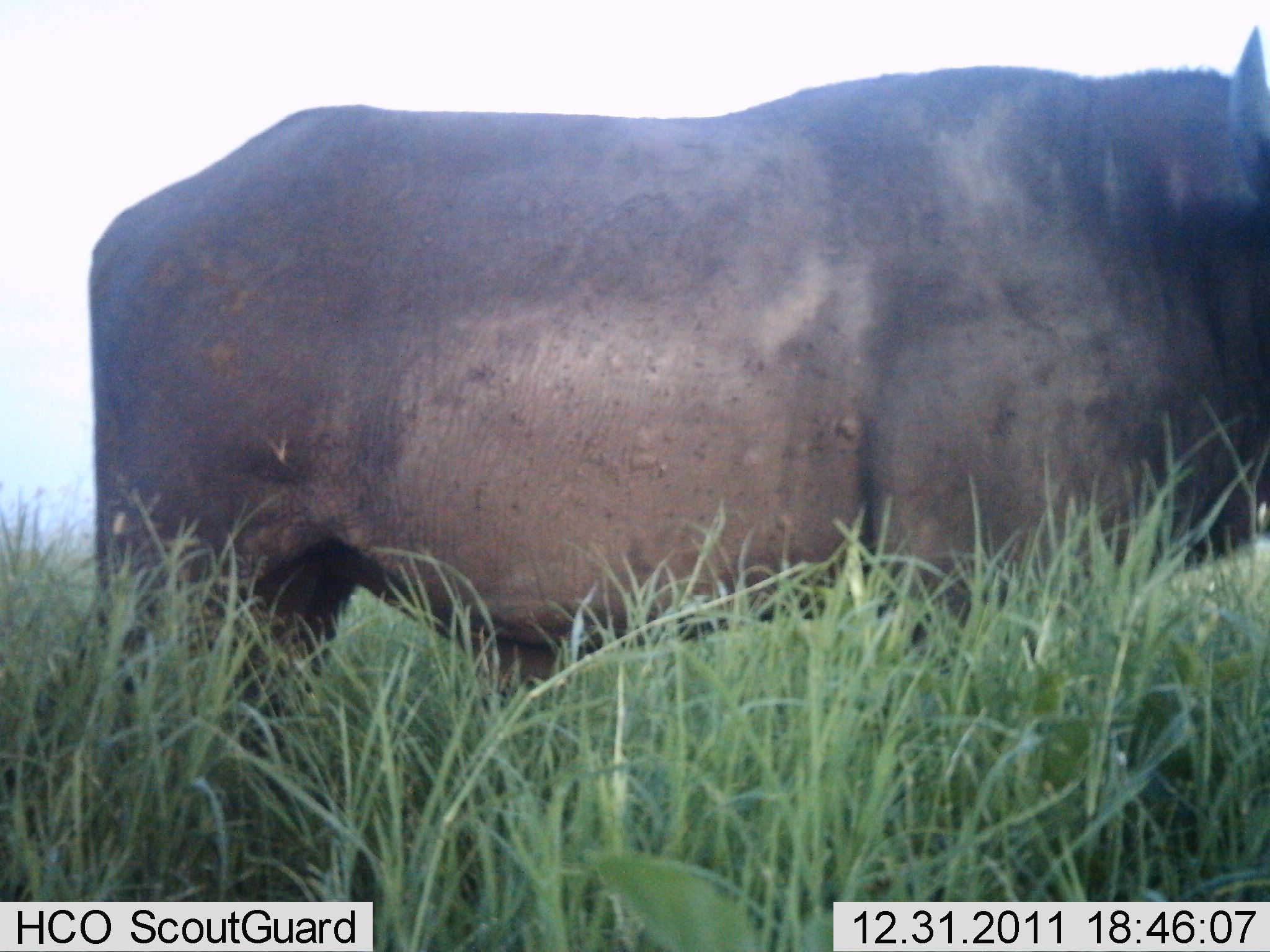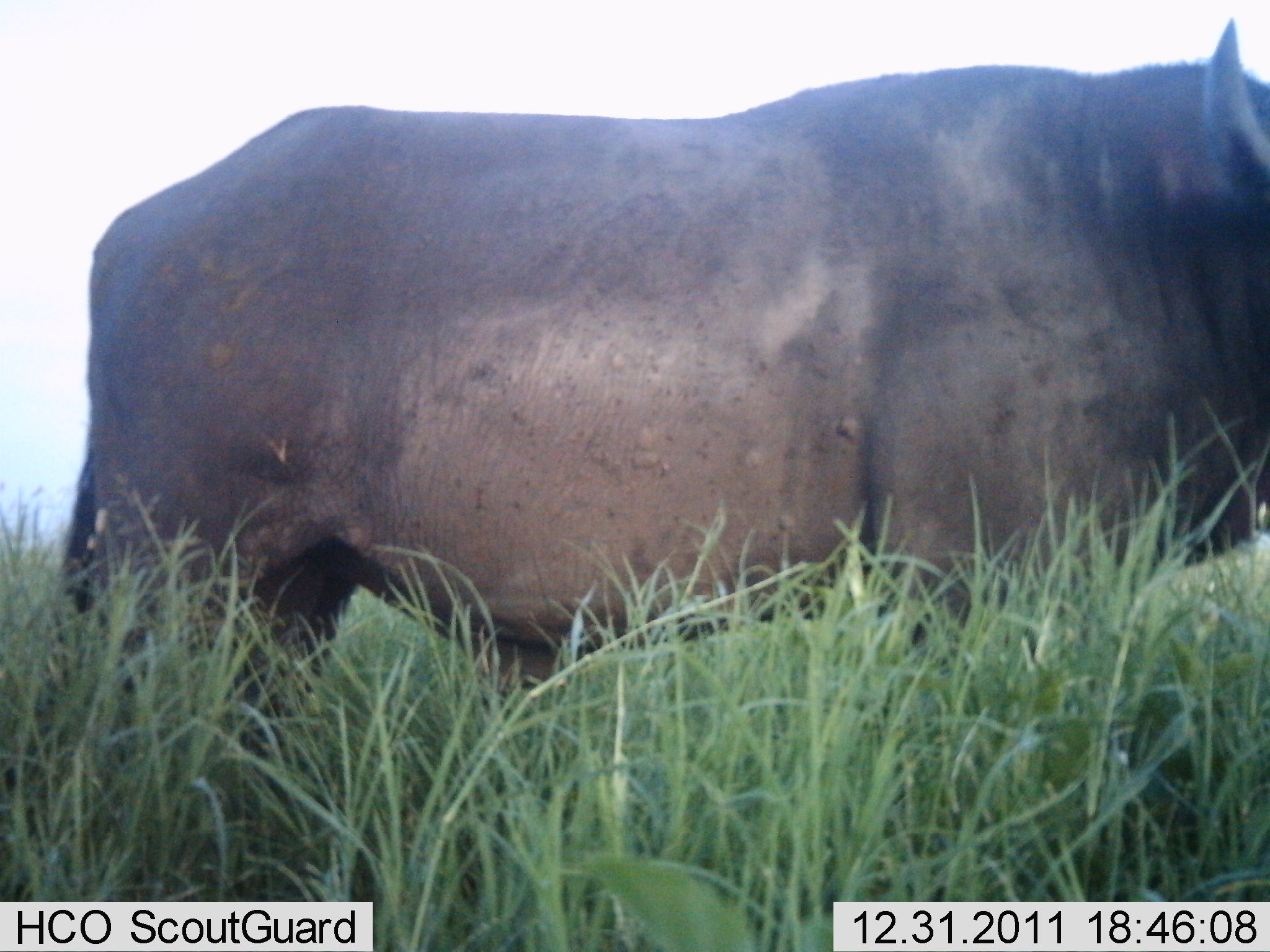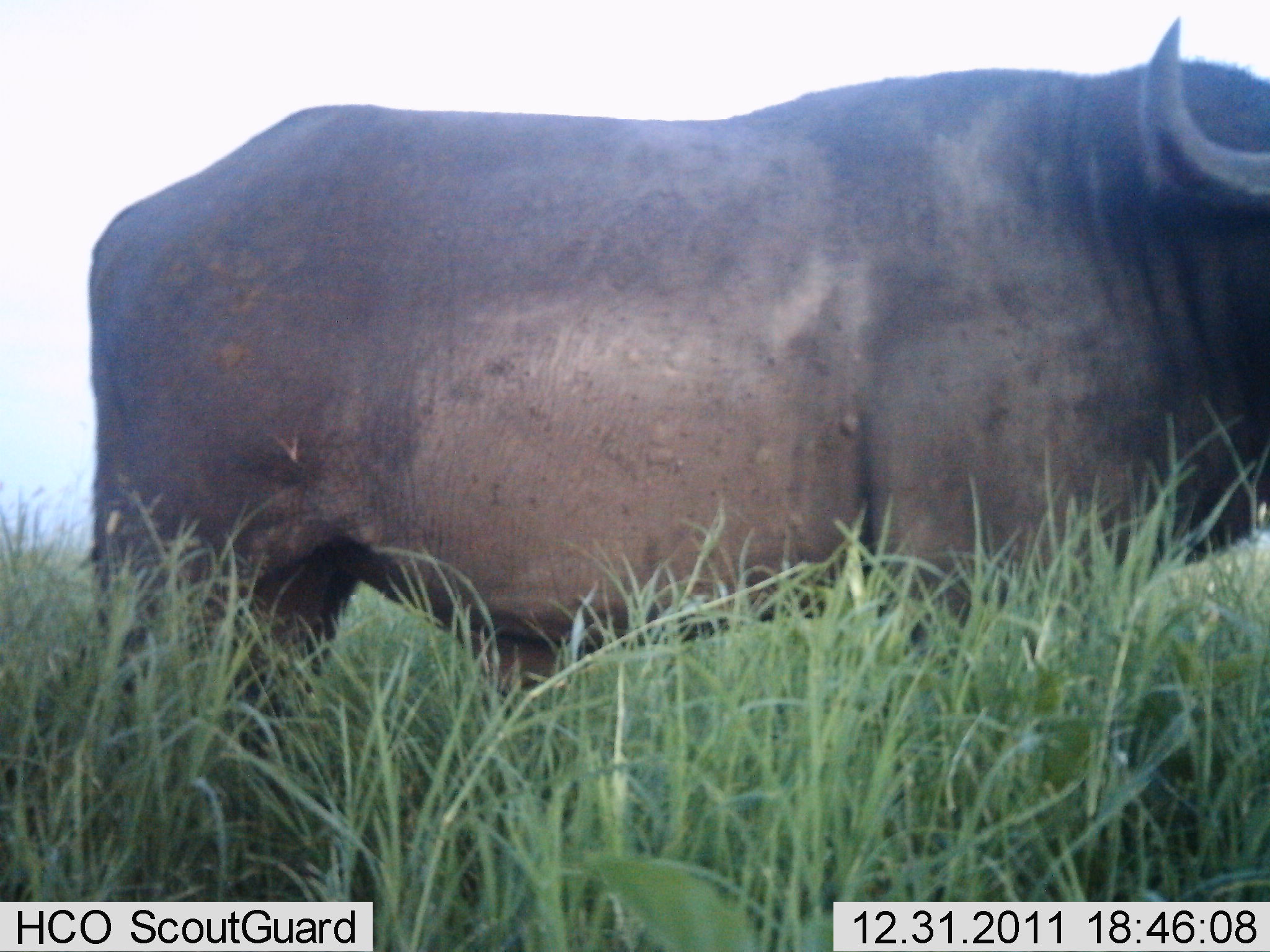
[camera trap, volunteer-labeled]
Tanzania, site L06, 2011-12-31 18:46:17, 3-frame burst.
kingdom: Animalia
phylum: Chordata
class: Mammalia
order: Artiodactyla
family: Bovidae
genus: Syncerus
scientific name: Syncerus caffer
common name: cape buffalo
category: buffalo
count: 1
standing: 94%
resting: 0%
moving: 6%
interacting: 0%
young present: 0%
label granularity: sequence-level